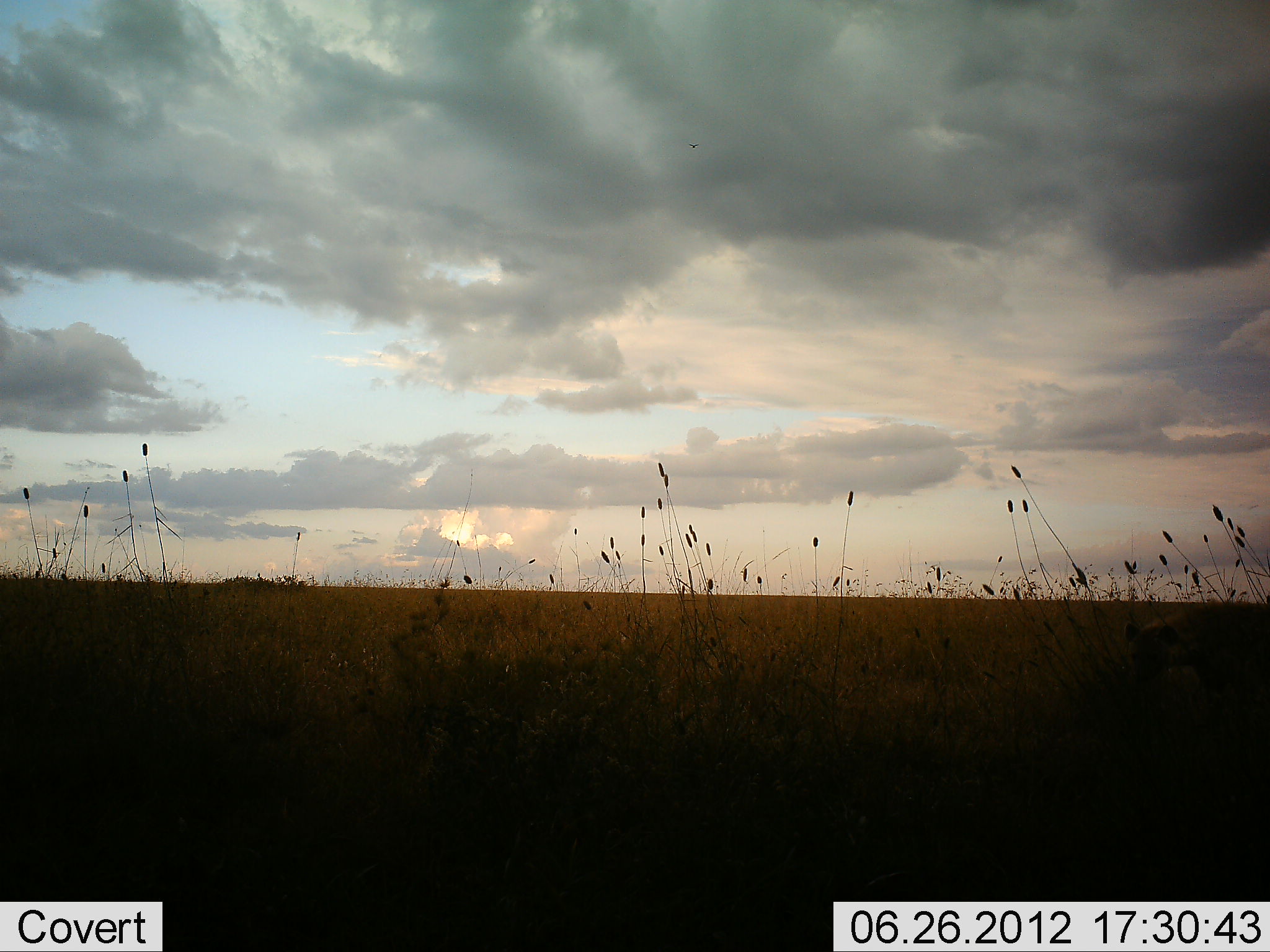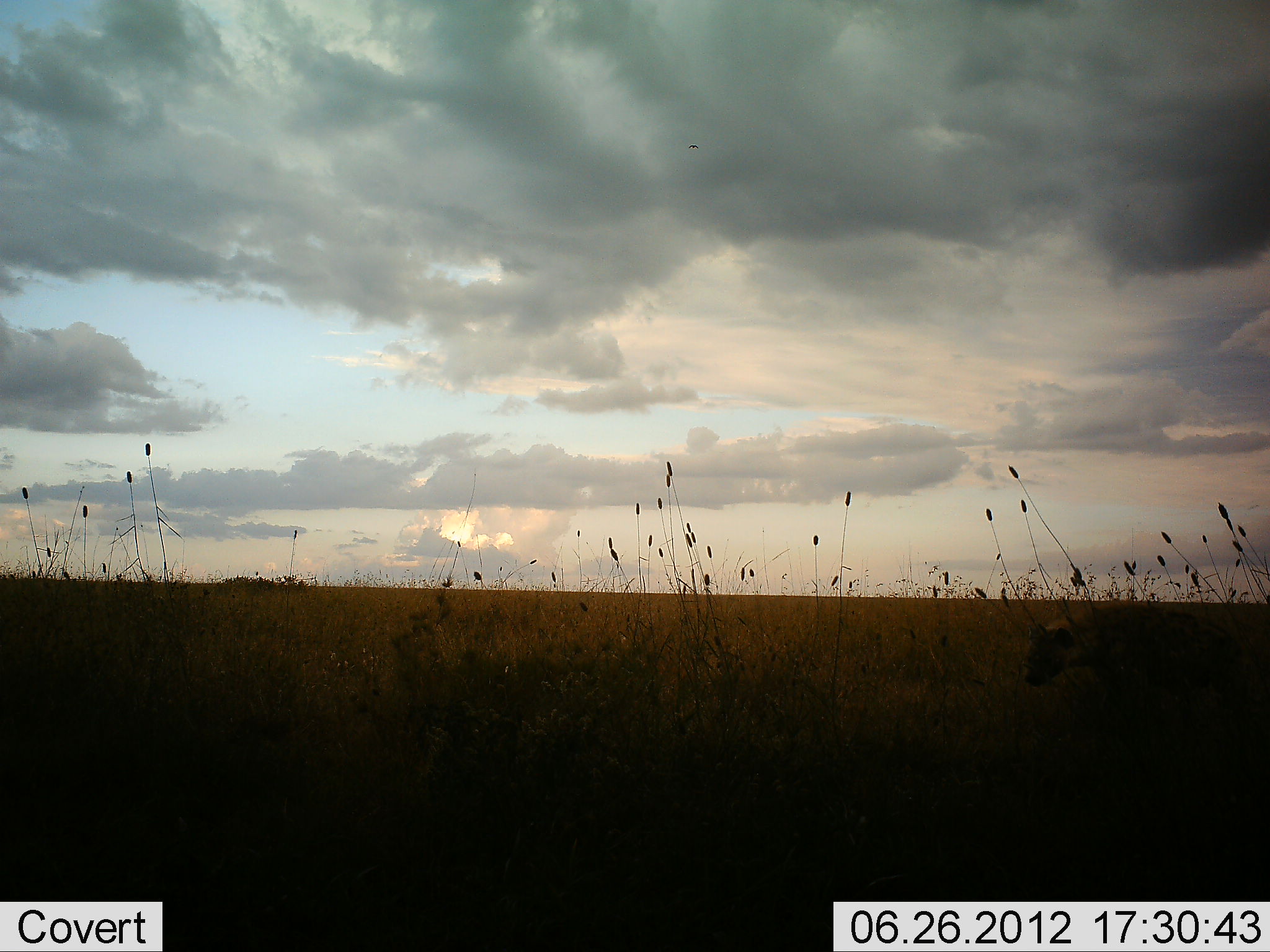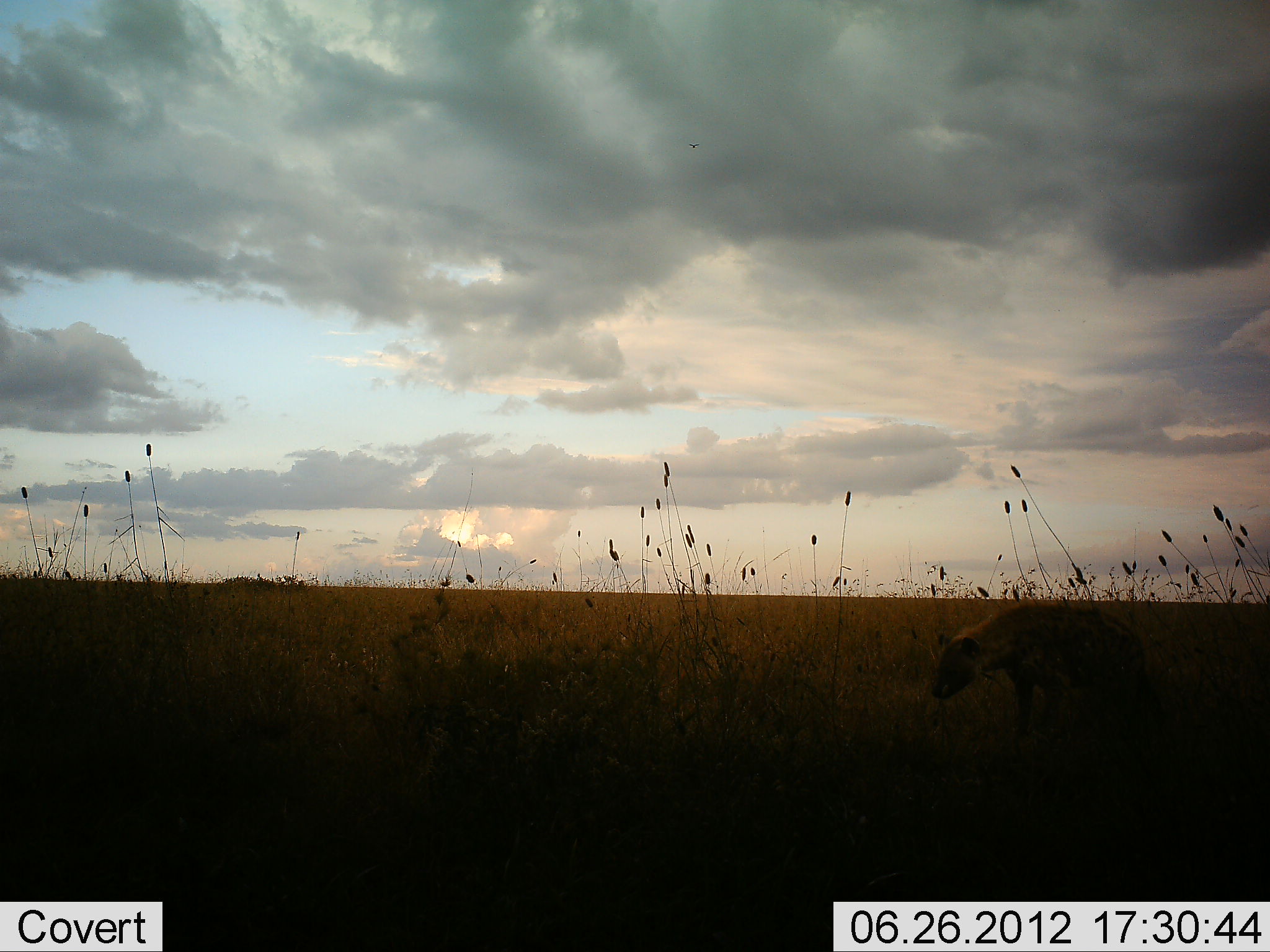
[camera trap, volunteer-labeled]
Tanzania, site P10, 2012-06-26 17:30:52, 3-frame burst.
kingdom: Animalia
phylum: Chordata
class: Mammalia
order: Carnivora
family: Hyaenidae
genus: Crocuta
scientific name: Crocuta crocuta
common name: spotted hyena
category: hyenaspotted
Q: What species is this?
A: Hyenaspotted (spotted hyena) (Crocuta crocuta).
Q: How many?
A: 1.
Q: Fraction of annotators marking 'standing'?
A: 10%.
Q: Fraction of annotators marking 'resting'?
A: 0%.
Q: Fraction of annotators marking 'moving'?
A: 100%.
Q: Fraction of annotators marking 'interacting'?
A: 0%.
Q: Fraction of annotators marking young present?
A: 0%.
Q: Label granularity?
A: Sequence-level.